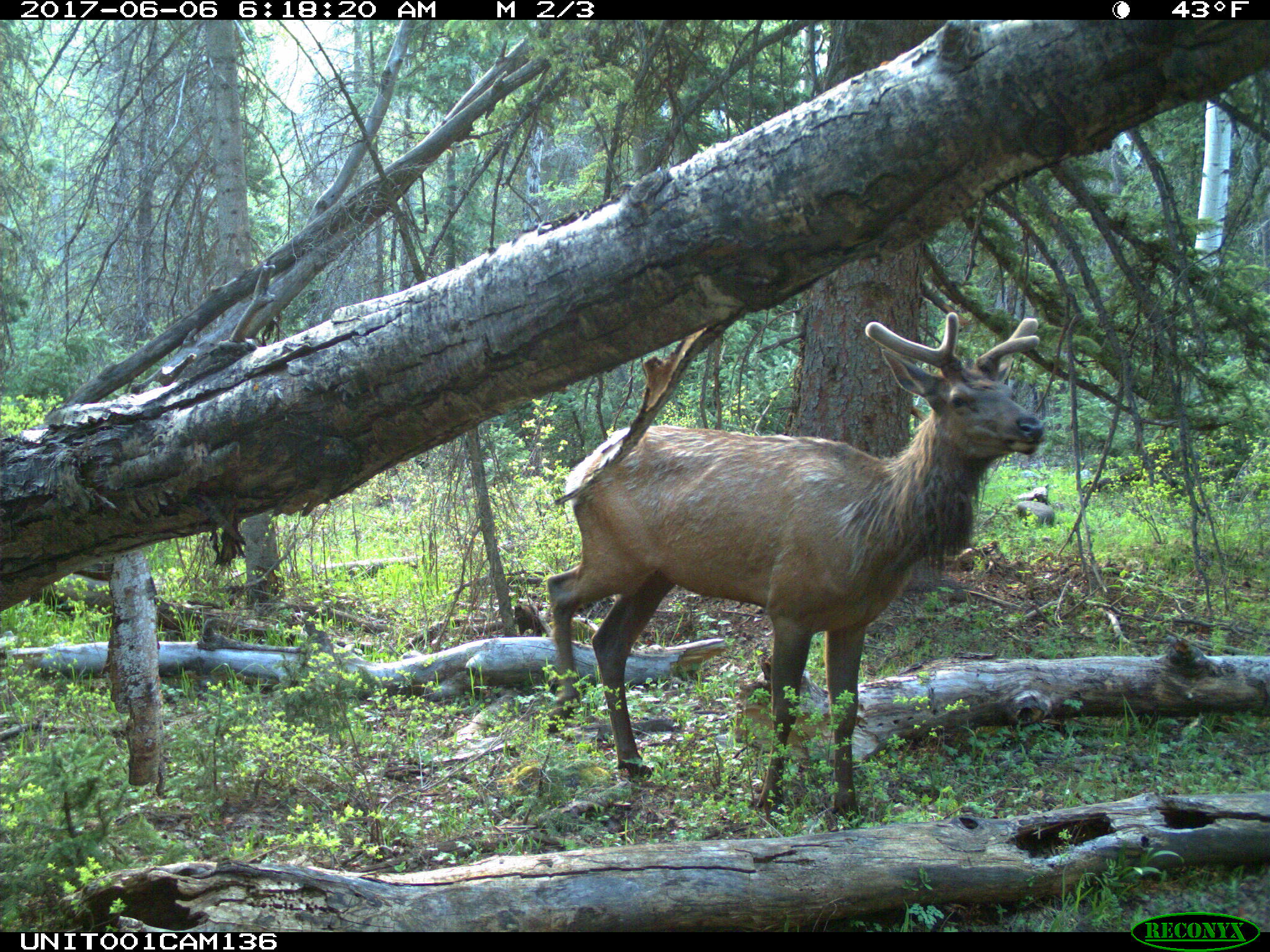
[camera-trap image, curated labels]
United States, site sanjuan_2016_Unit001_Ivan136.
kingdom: Animalia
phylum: Chordata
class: Mammalia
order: Artiodactyla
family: Cervidae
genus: Cervus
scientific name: Cervus elaphus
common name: red deer